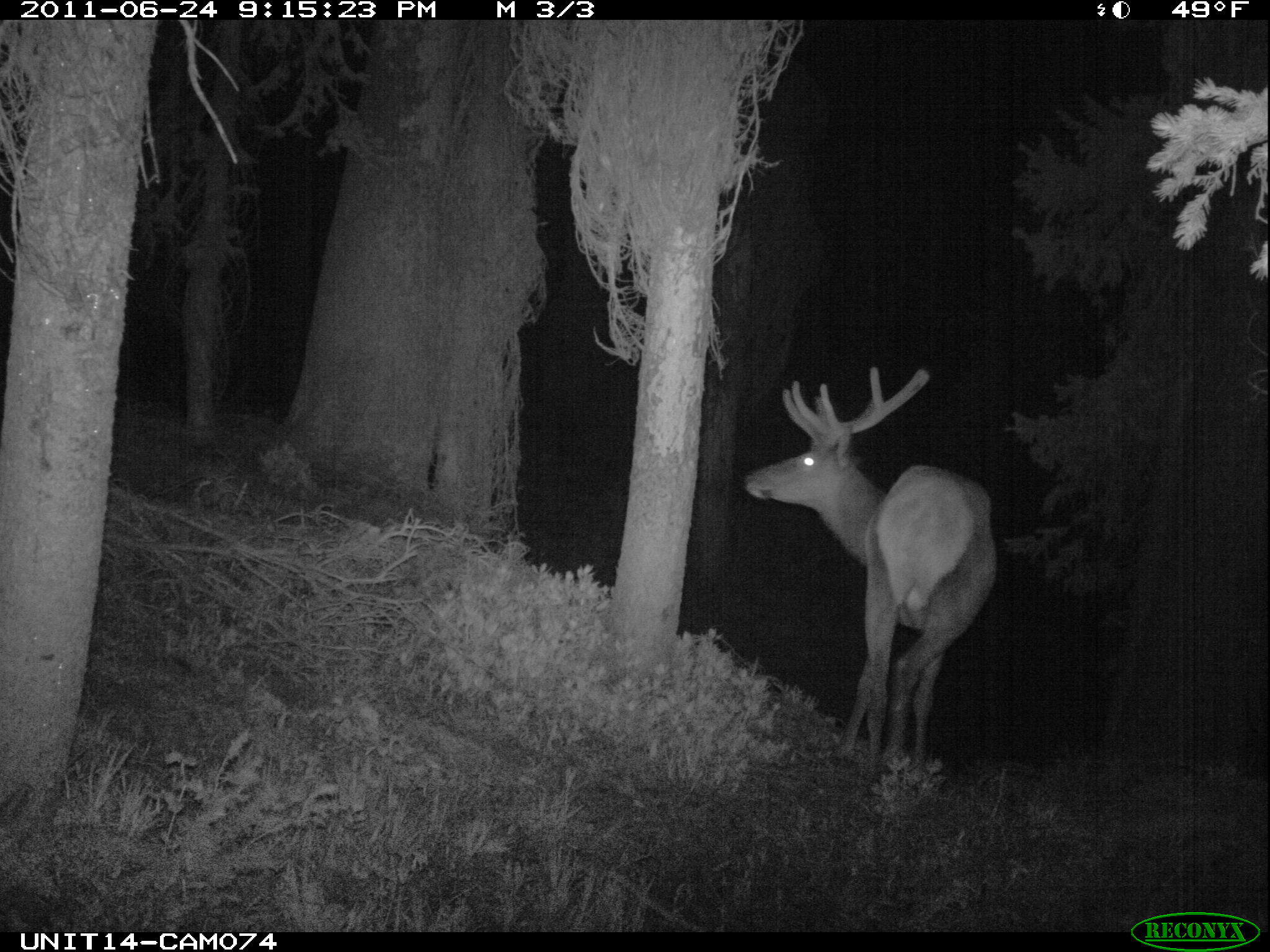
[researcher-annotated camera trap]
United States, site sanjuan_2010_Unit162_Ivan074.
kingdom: Animalia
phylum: Chordata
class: Mammalia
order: Artiodactyla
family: Cervidae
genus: Cervus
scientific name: Cervus elaphus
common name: red deer